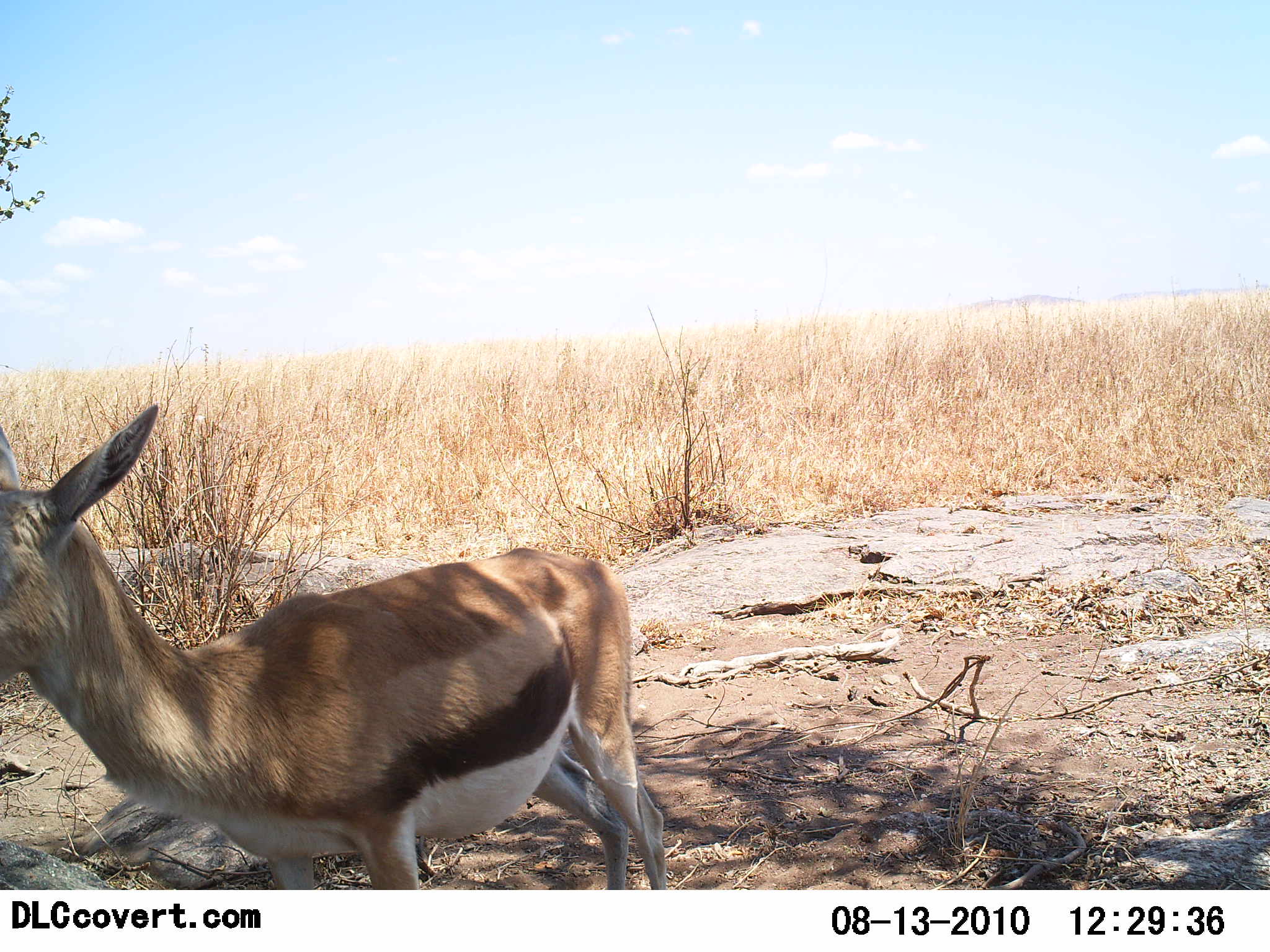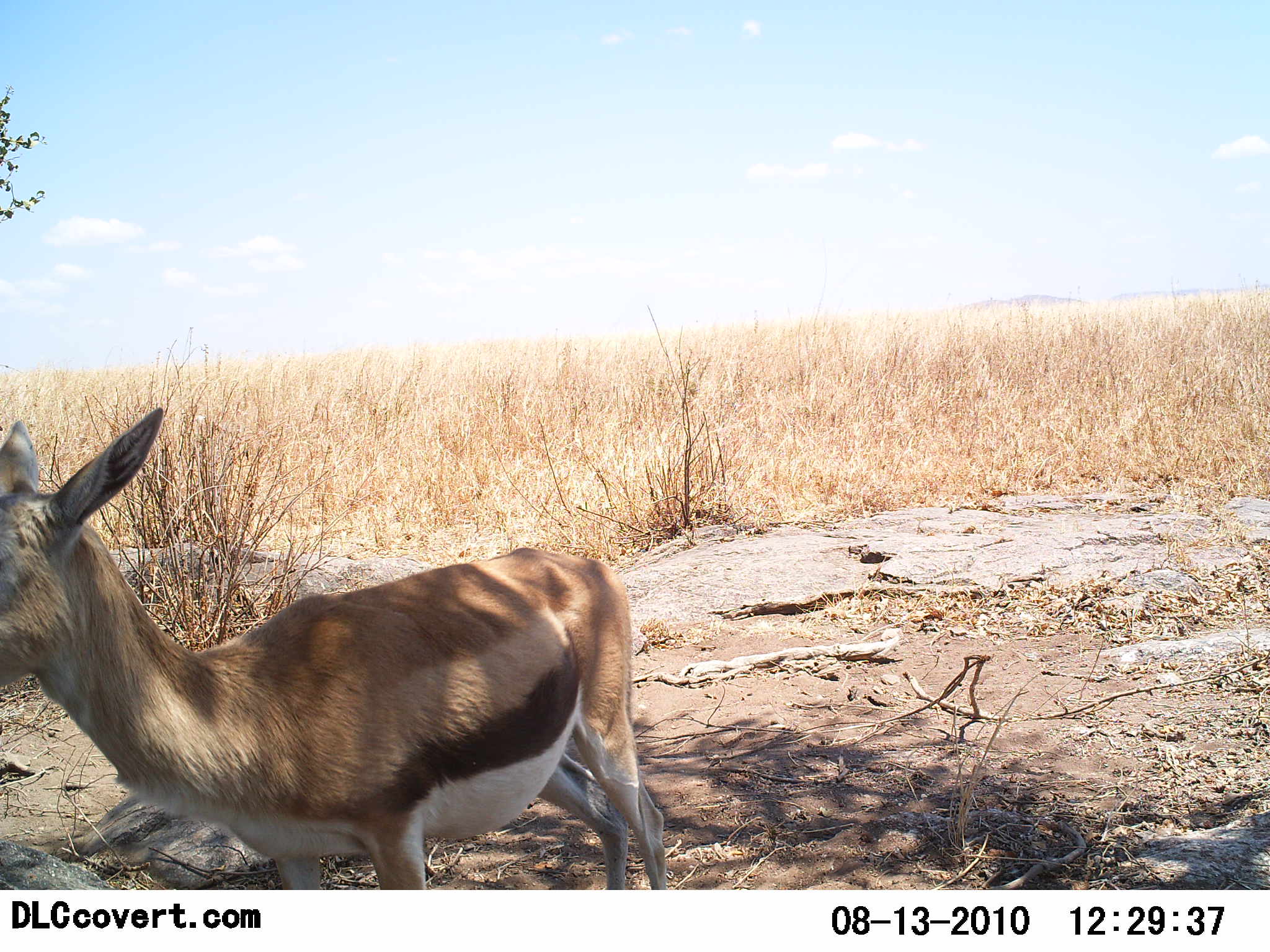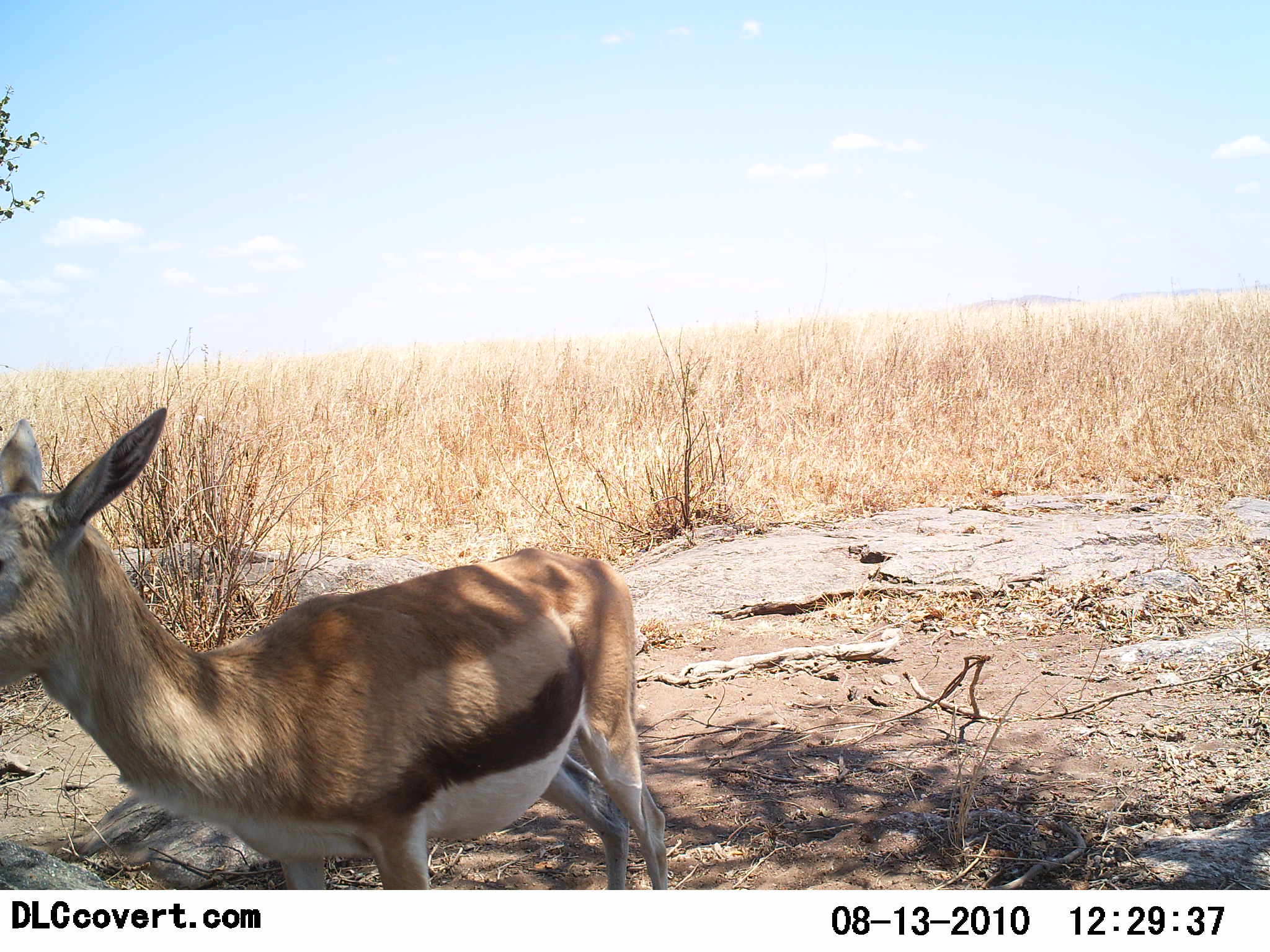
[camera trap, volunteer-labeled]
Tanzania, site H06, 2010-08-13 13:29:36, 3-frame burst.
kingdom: Animalia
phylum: Chordata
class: Mammalia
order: Artiodactyla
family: Bovidae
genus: Eudorcas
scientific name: Eudorcas thomsonii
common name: thomson's gazelle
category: gazellethomsons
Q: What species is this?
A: Gazellethomsons (thomson's gazelle) (Eudorcas thomsonii).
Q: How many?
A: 1.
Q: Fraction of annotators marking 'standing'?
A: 92%.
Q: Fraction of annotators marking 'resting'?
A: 0%.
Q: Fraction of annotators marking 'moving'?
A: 8%.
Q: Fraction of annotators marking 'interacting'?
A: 0%.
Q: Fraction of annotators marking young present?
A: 0%.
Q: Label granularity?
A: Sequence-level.